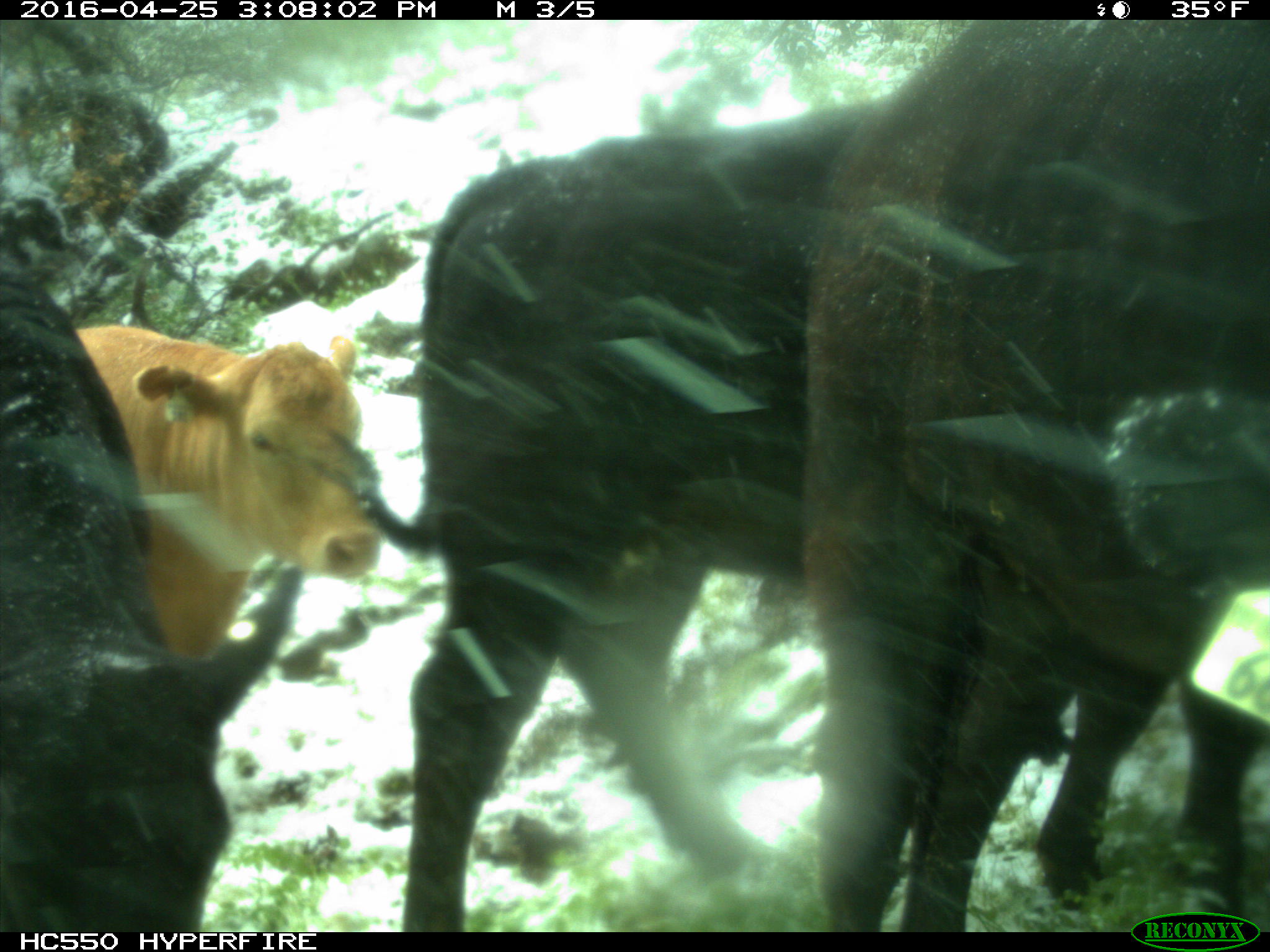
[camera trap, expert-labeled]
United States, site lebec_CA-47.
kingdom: Animalia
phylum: Chordata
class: Mammalia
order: Artiodactyla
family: Bovidae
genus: Bos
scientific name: Bos taurus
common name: domestic cow